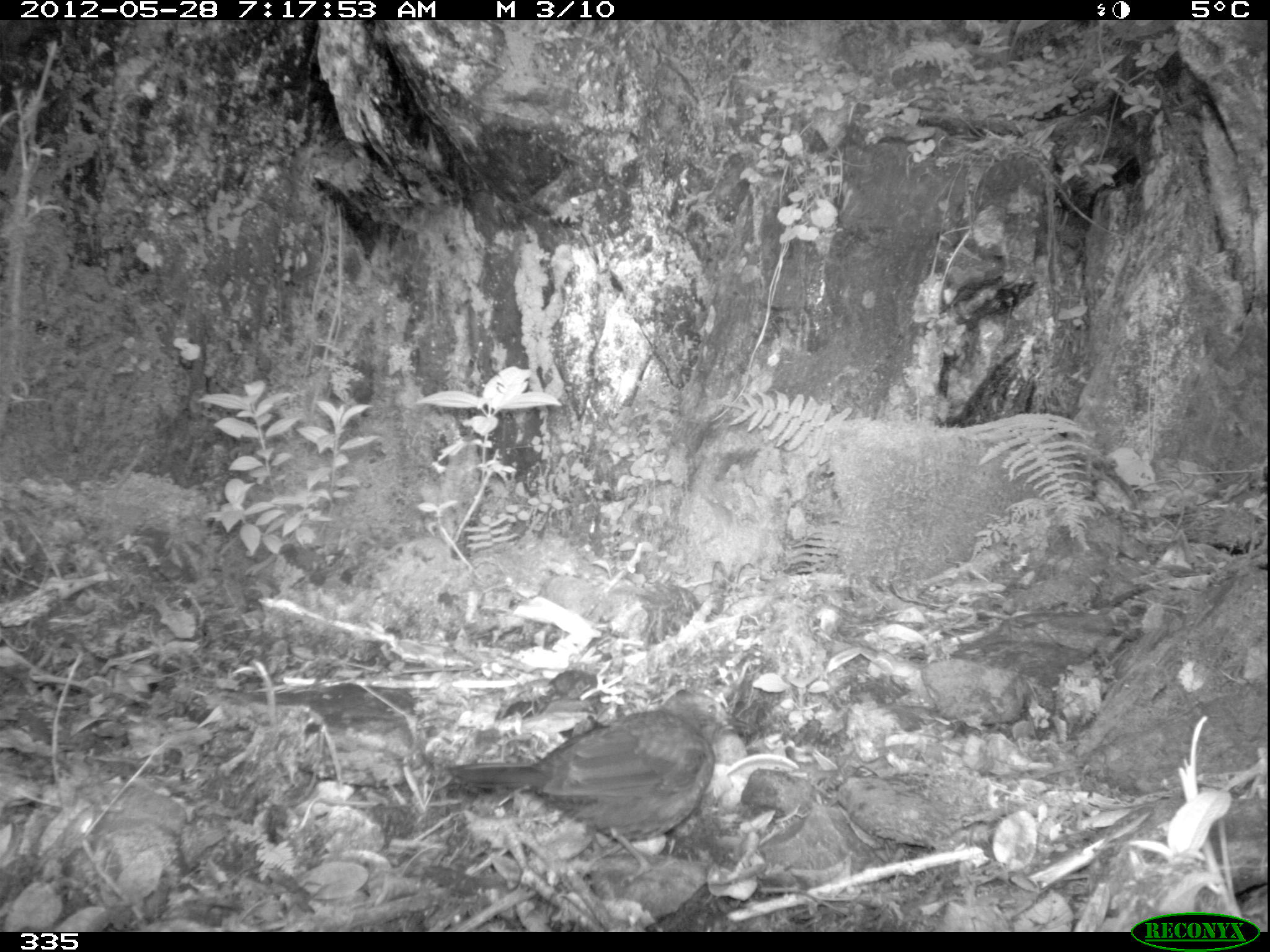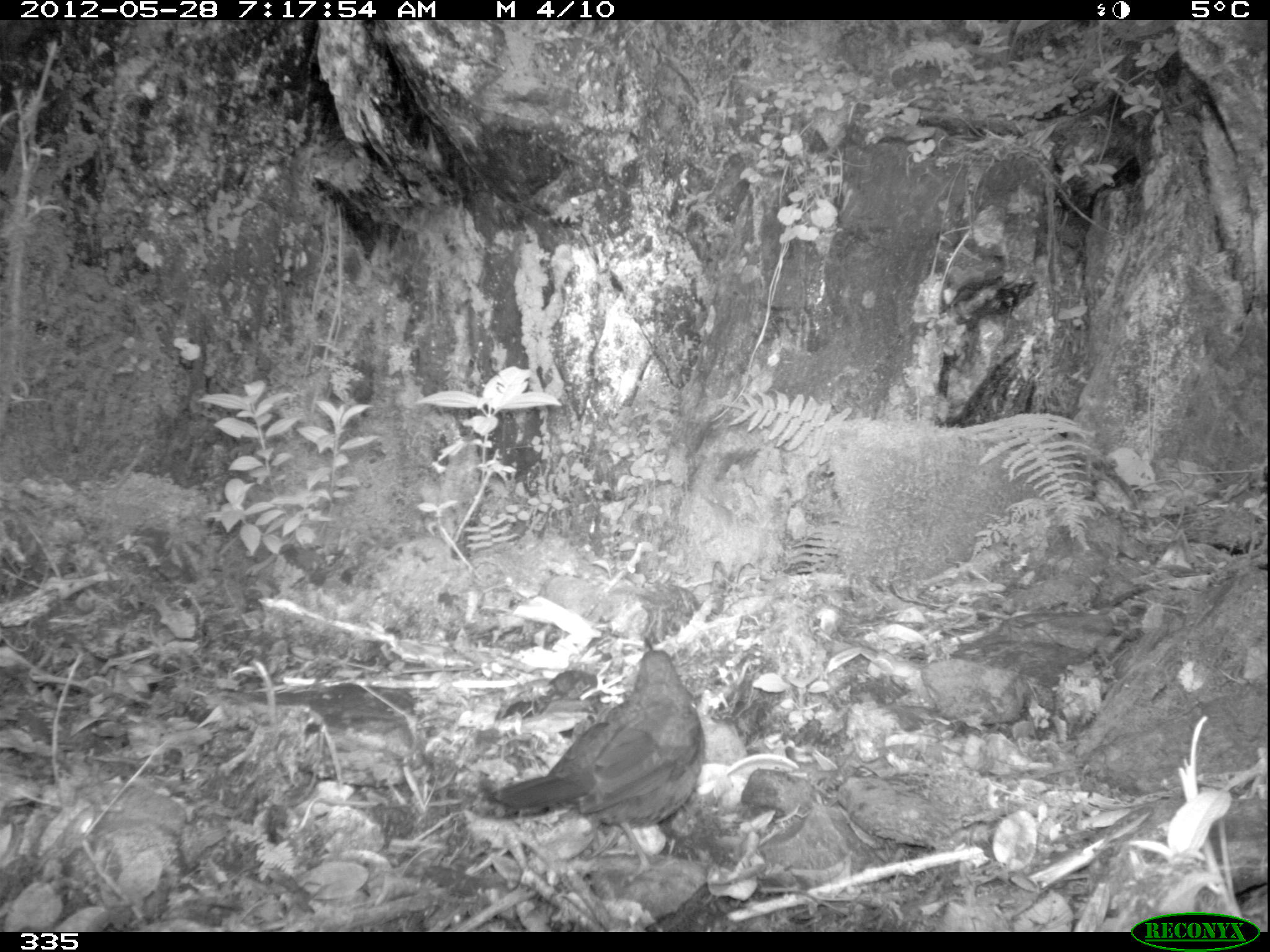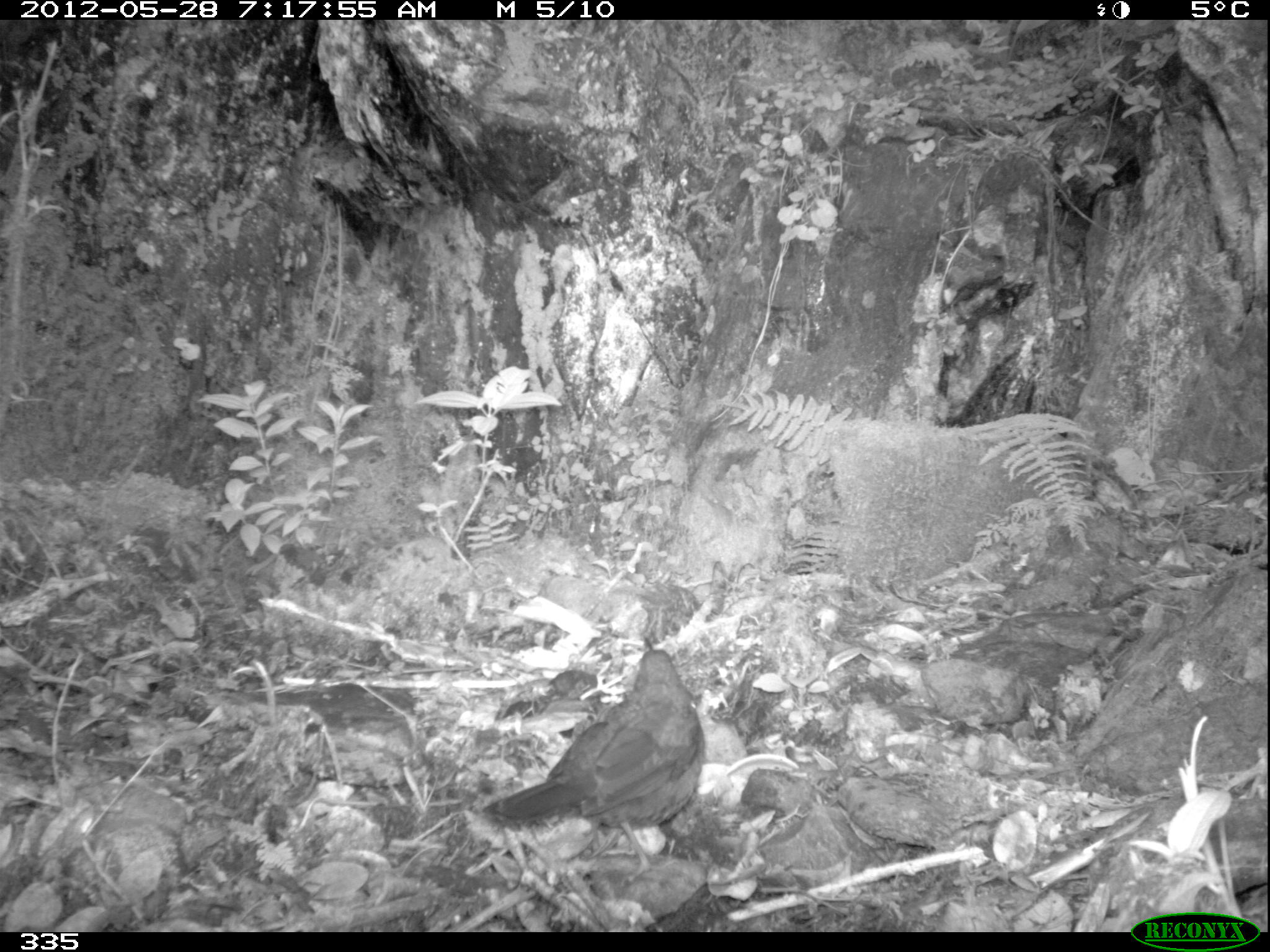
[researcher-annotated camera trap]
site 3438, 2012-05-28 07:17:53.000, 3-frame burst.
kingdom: Animalia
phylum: Chordata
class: Aves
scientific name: Aves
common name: bird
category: unknown bird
Unknown bird (bird) (Aves).